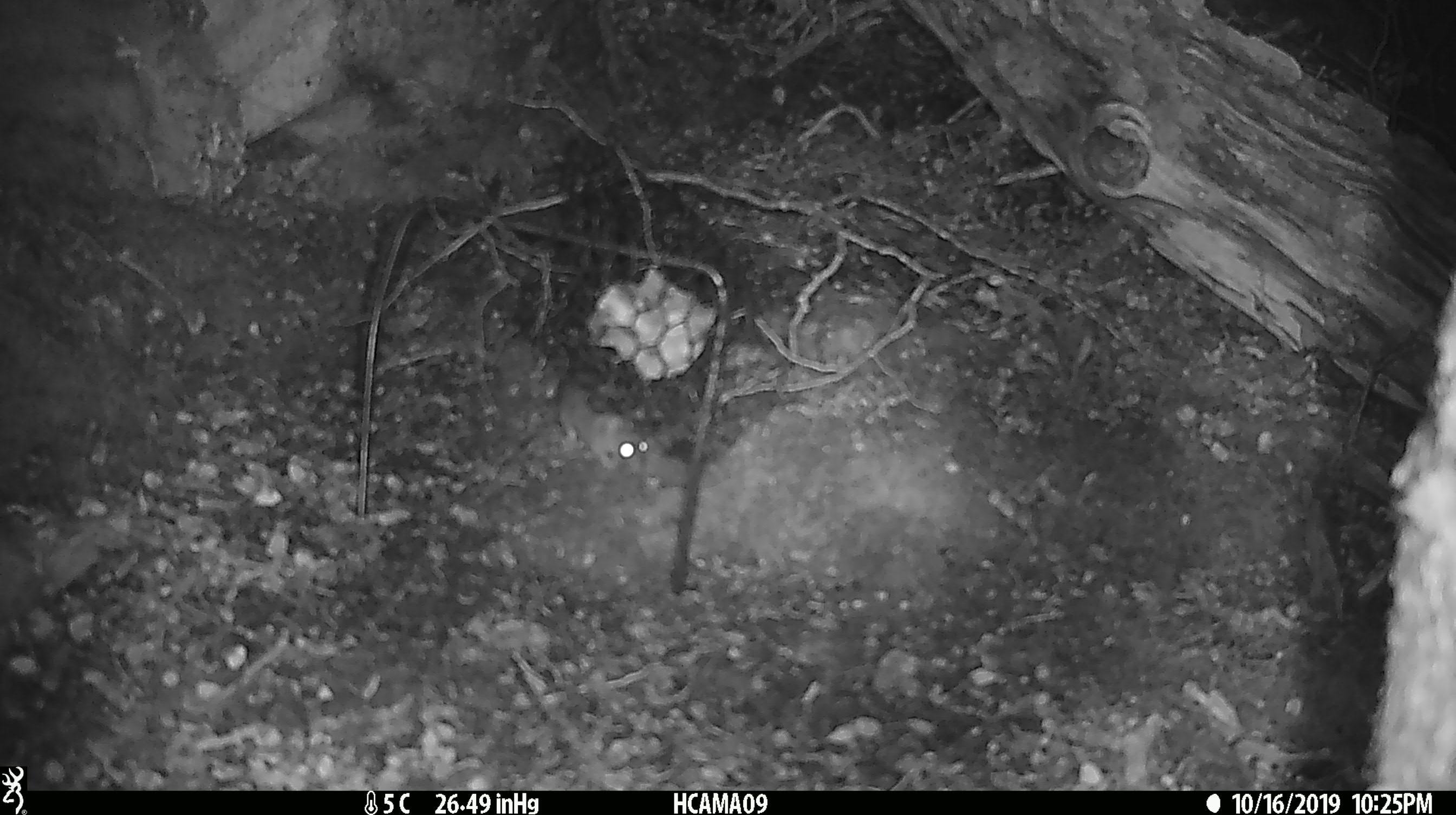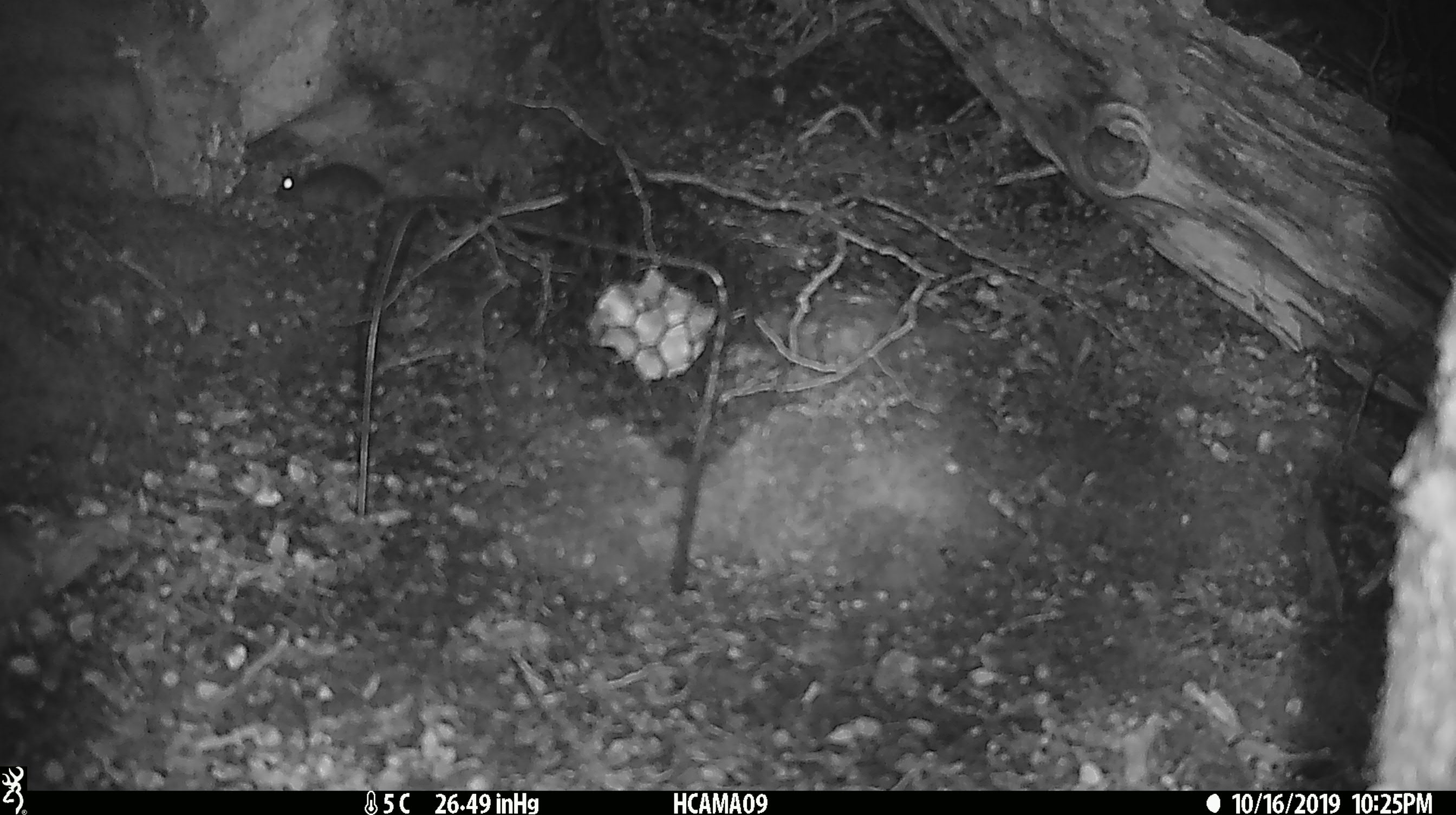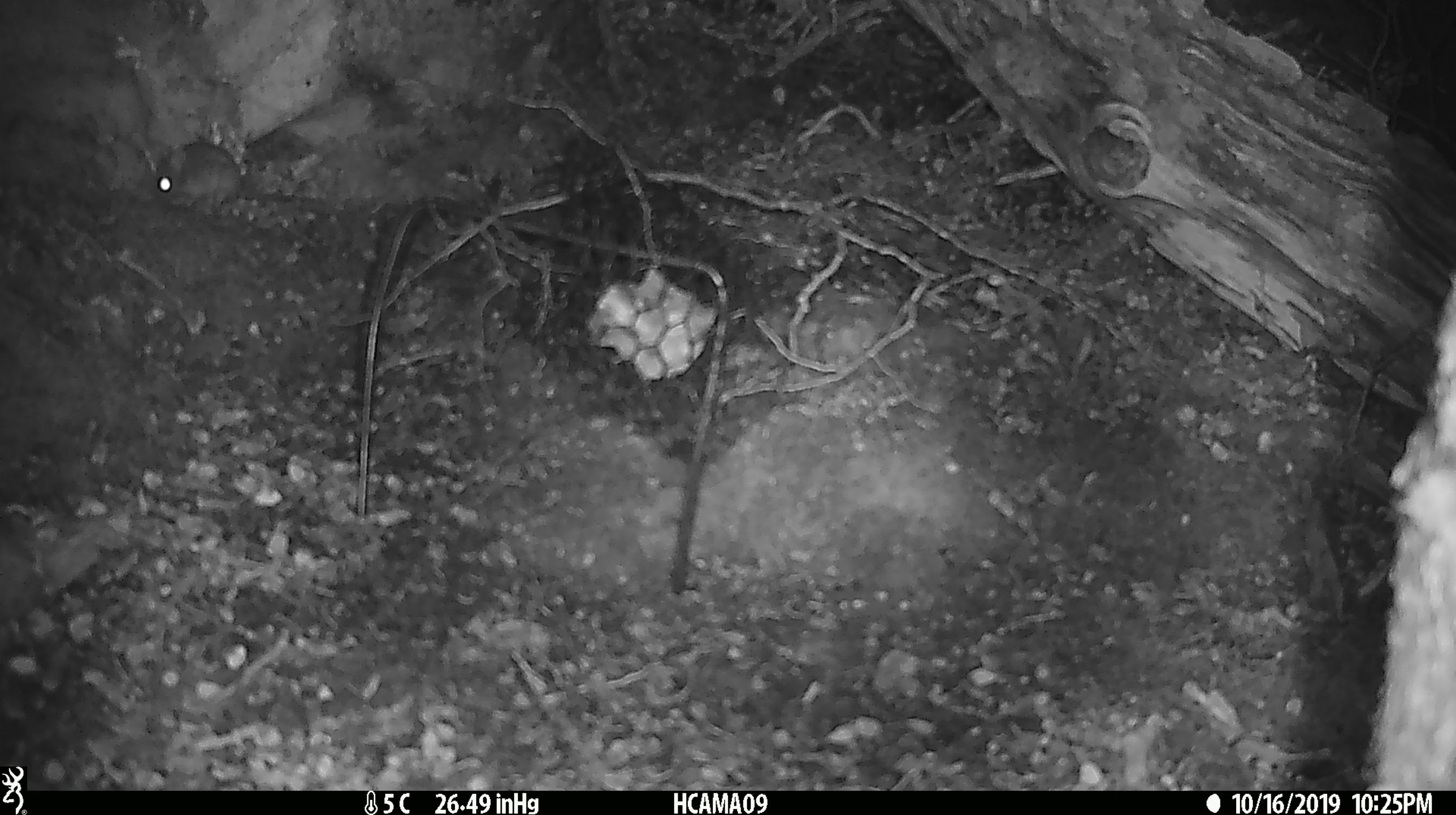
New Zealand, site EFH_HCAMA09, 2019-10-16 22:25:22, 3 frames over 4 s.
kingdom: Animalia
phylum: Chordata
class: Mammalia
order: Rodentia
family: Muridae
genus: Mus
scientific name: Mus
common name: mouse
Mouse (Mus).